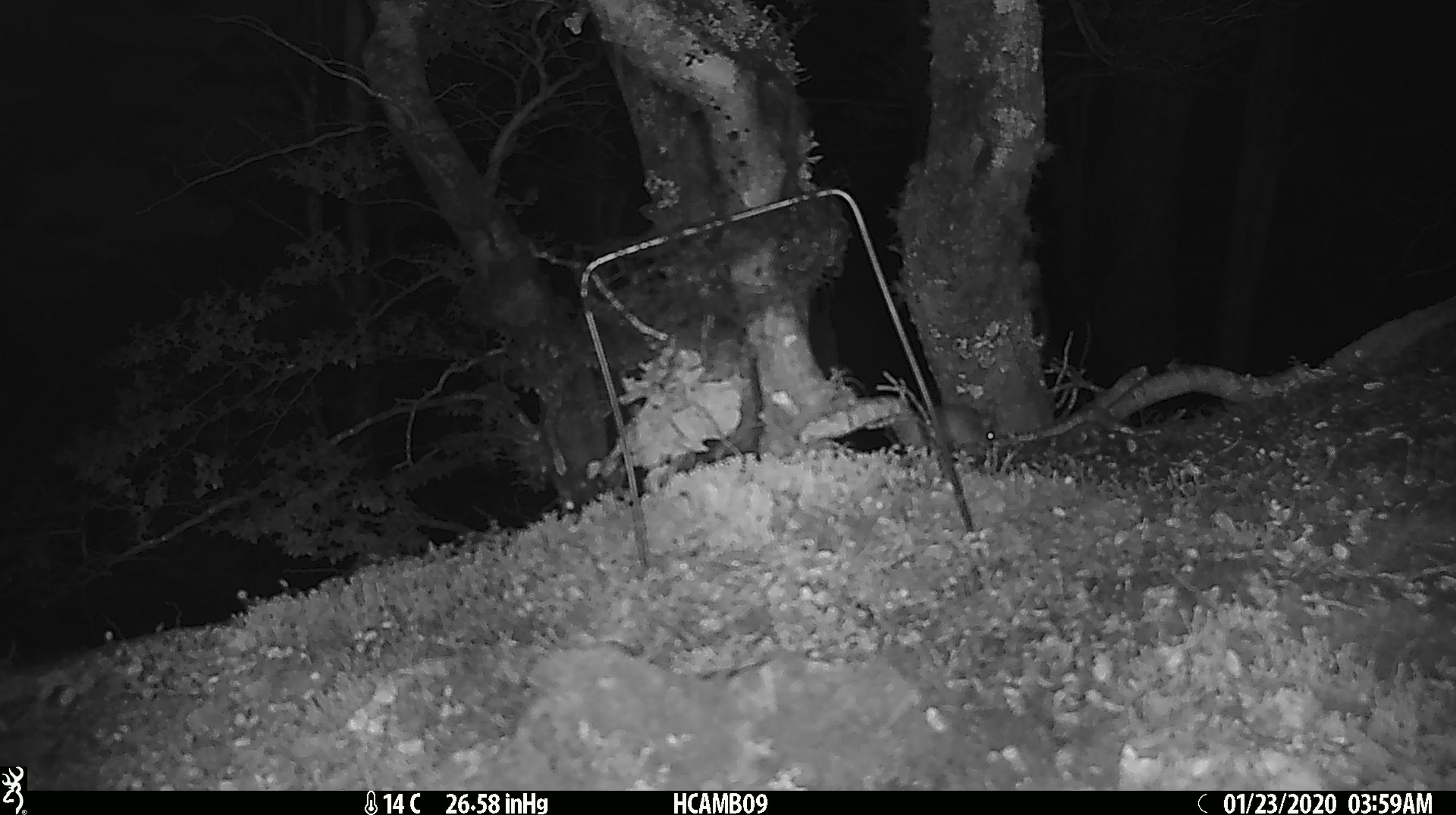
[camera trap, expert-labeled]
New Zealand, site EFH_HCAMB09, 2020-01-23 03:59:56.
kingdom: Animalia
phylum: Chordata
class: Mammalia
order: Rodentia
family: Muridae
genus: Mus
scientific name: Mus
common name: mouse